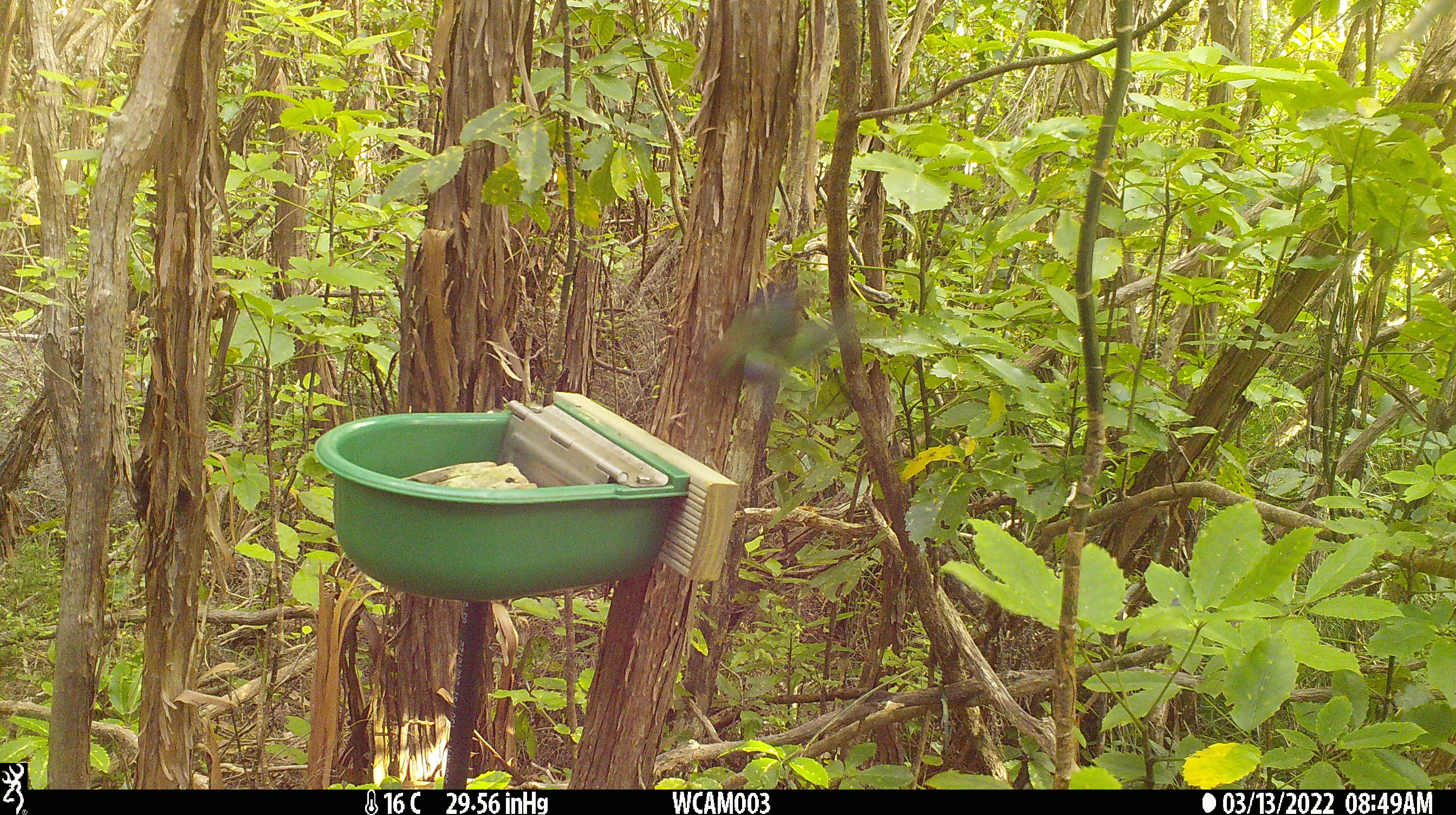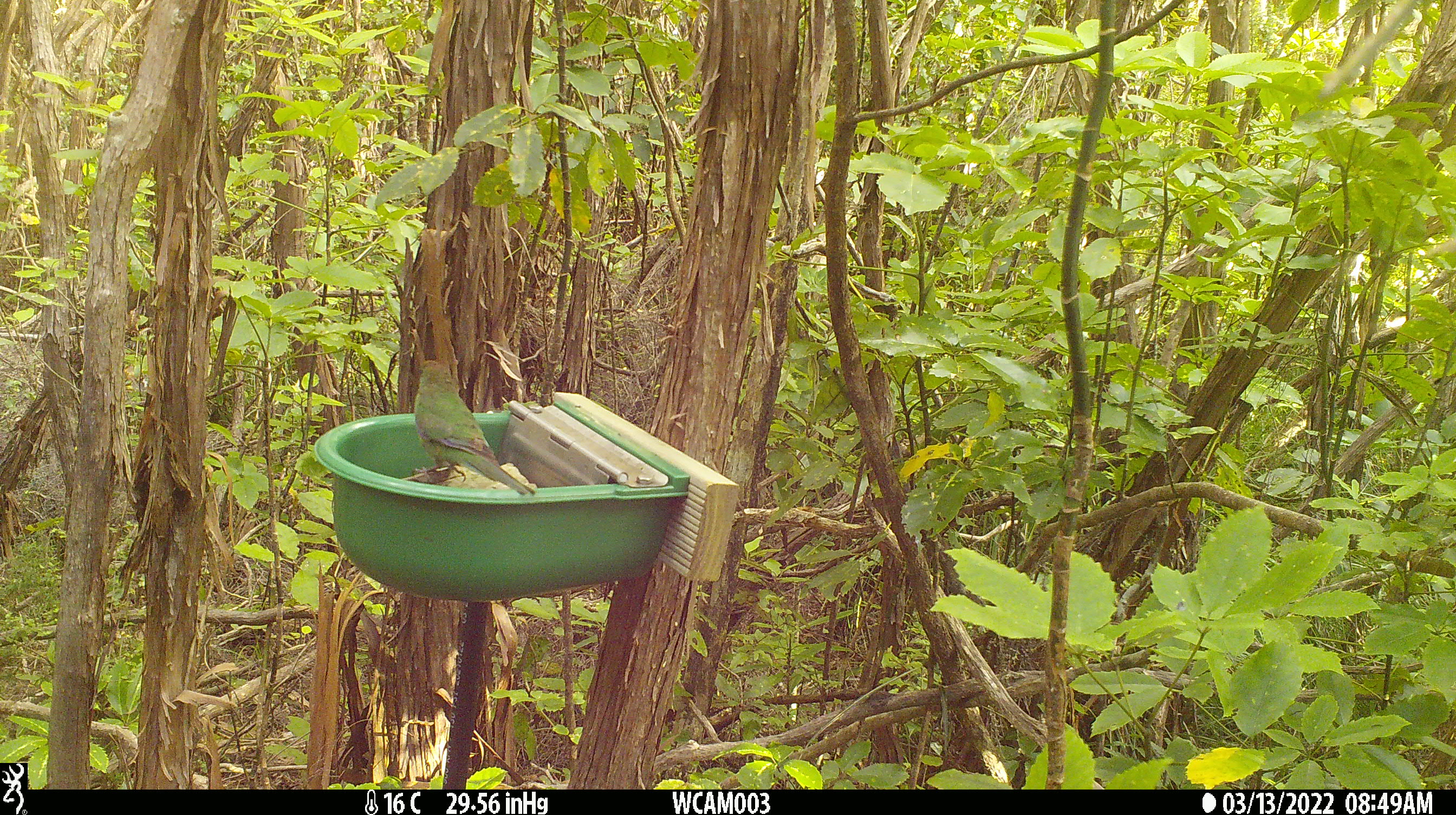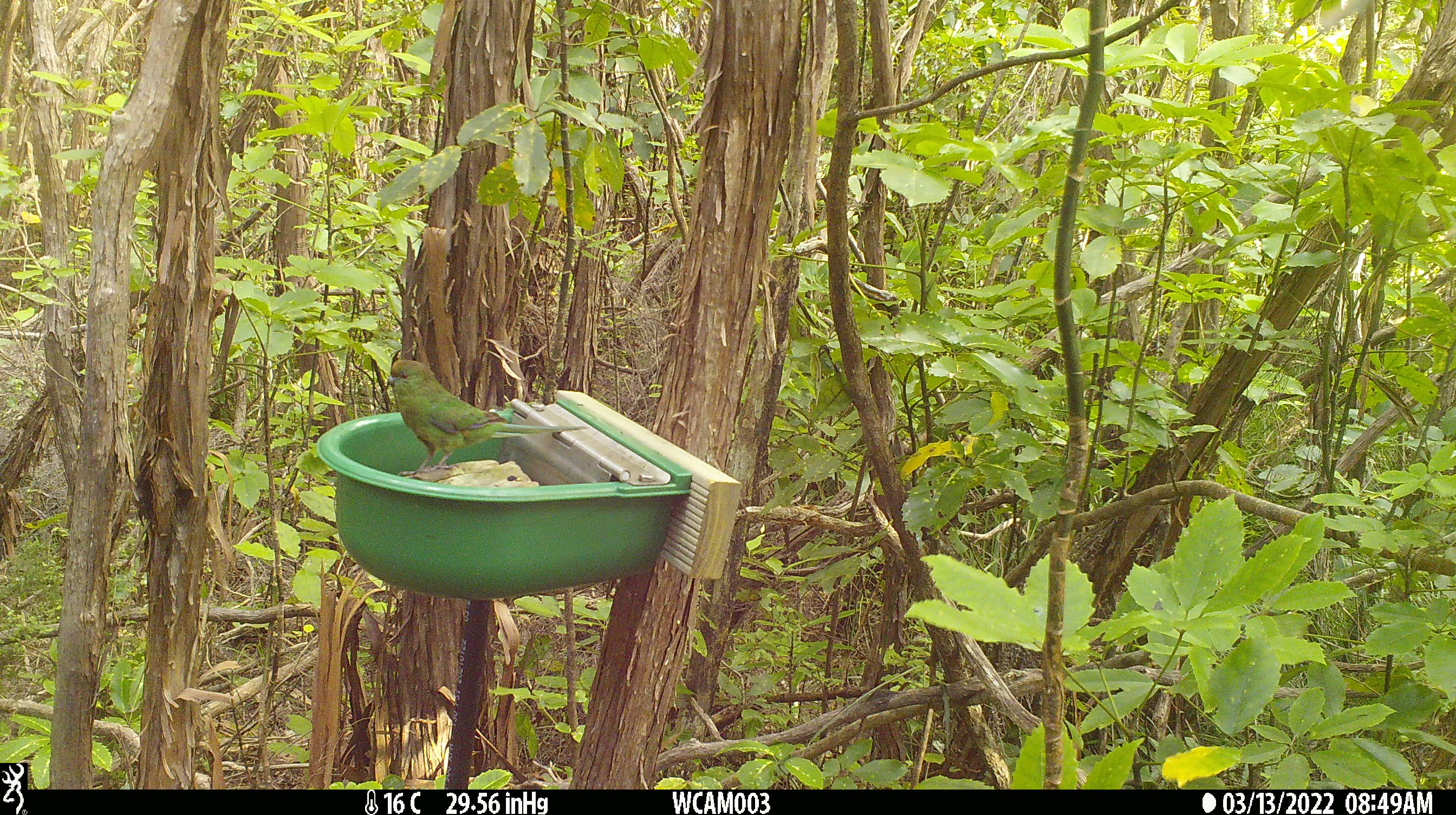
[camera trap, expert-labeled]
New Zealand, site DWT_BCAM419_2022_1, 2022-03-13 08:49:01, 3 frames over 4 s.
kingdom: Animalia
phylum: Chordata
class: Aves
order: Psittaciformes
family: Psittaculidae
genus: Cyanoramphus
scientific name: Cyanoramphus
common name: parakeet